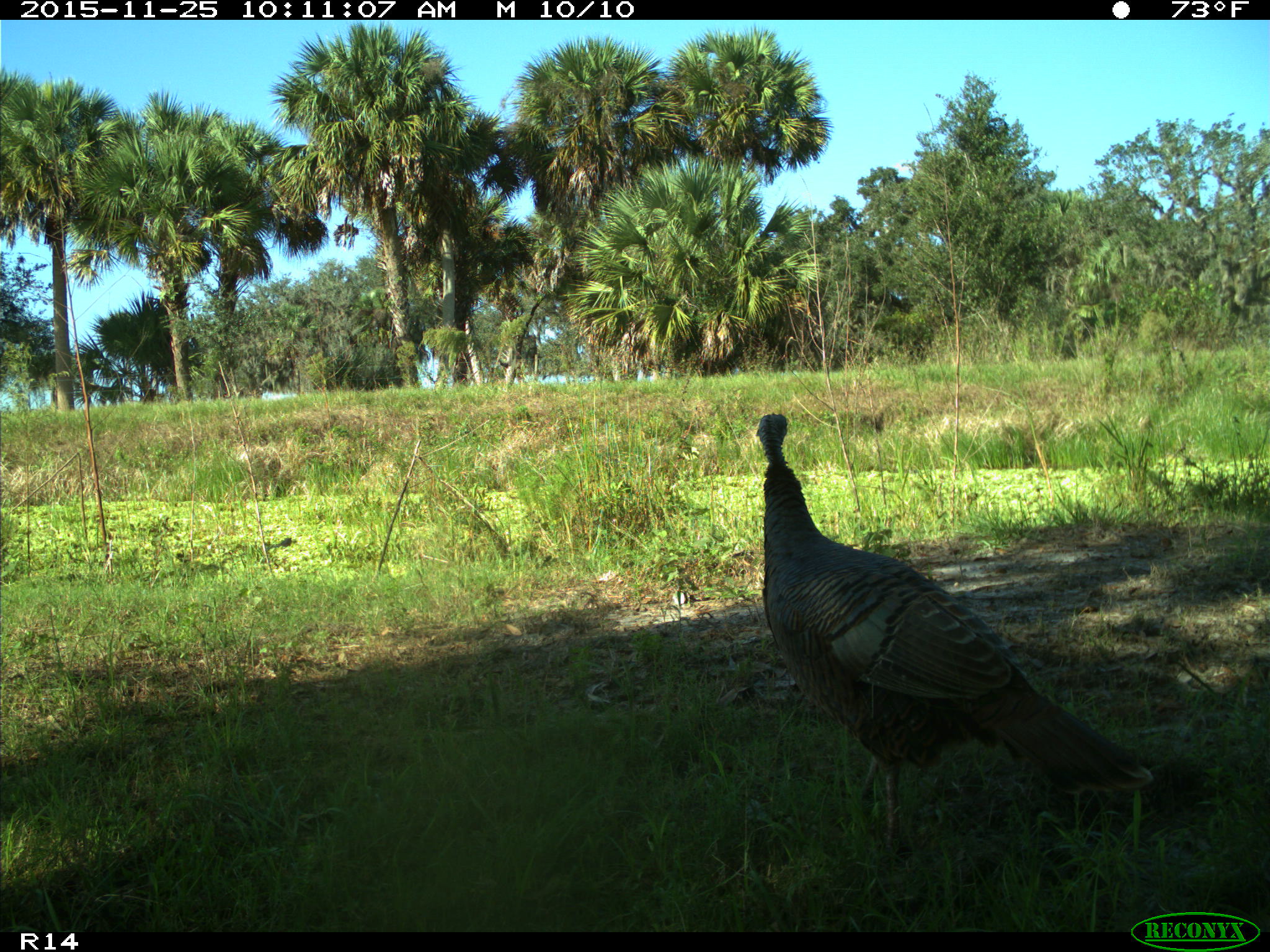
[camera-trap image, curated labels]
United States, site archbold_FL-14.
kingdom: Animalia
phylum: Chordata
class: Aves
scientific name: Aves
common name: birds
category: unidentified bird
Unidentified bird (birds) (Aves).